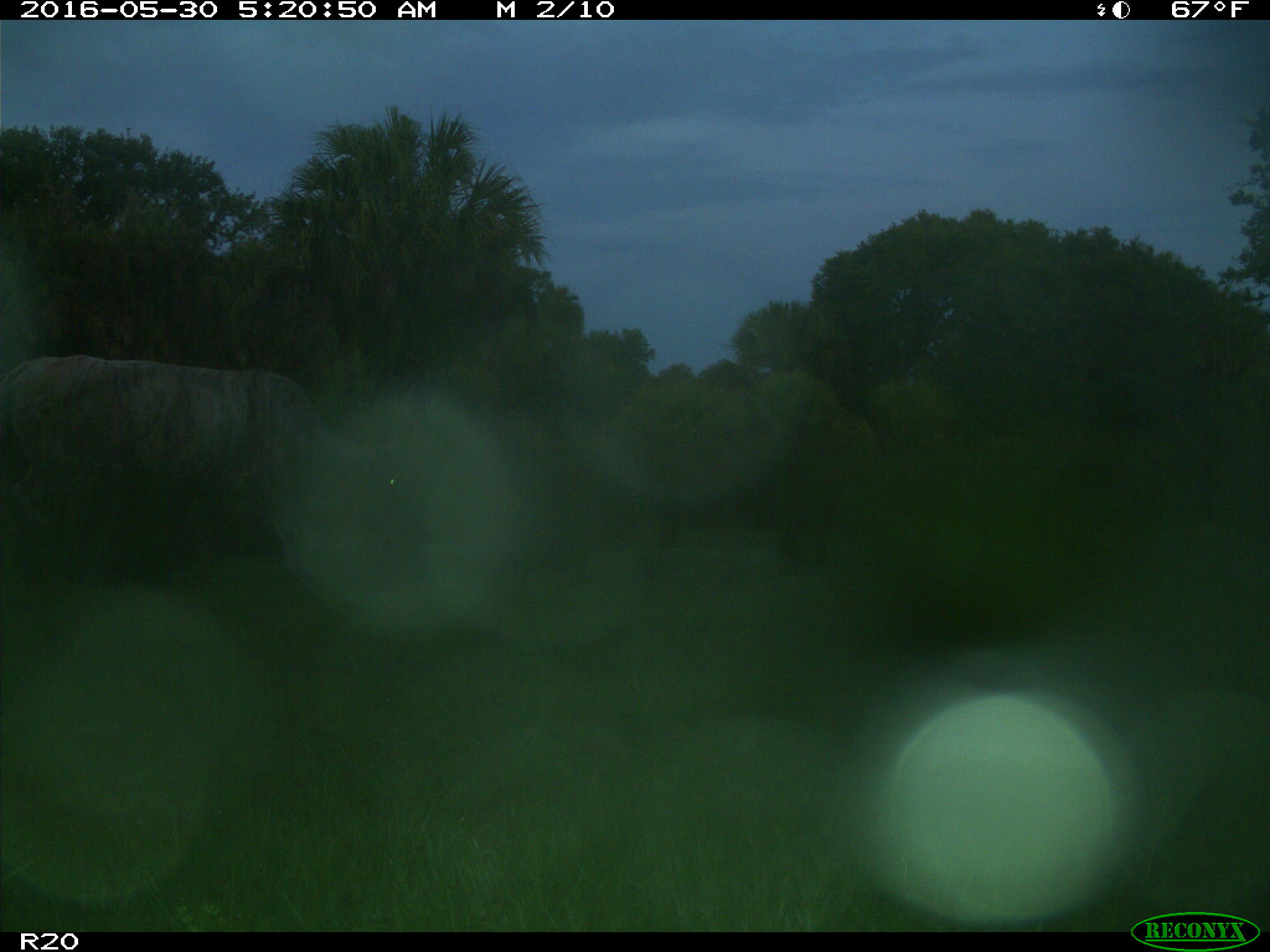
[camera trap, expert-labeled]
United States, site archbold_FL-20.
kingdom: Animalia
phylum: Chordata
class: Mammalia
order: Artiodactyla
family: Bovidae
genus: Bos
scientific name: Bos taurus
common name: domestic cow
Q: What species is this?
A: Bos taurus (domestic cow).